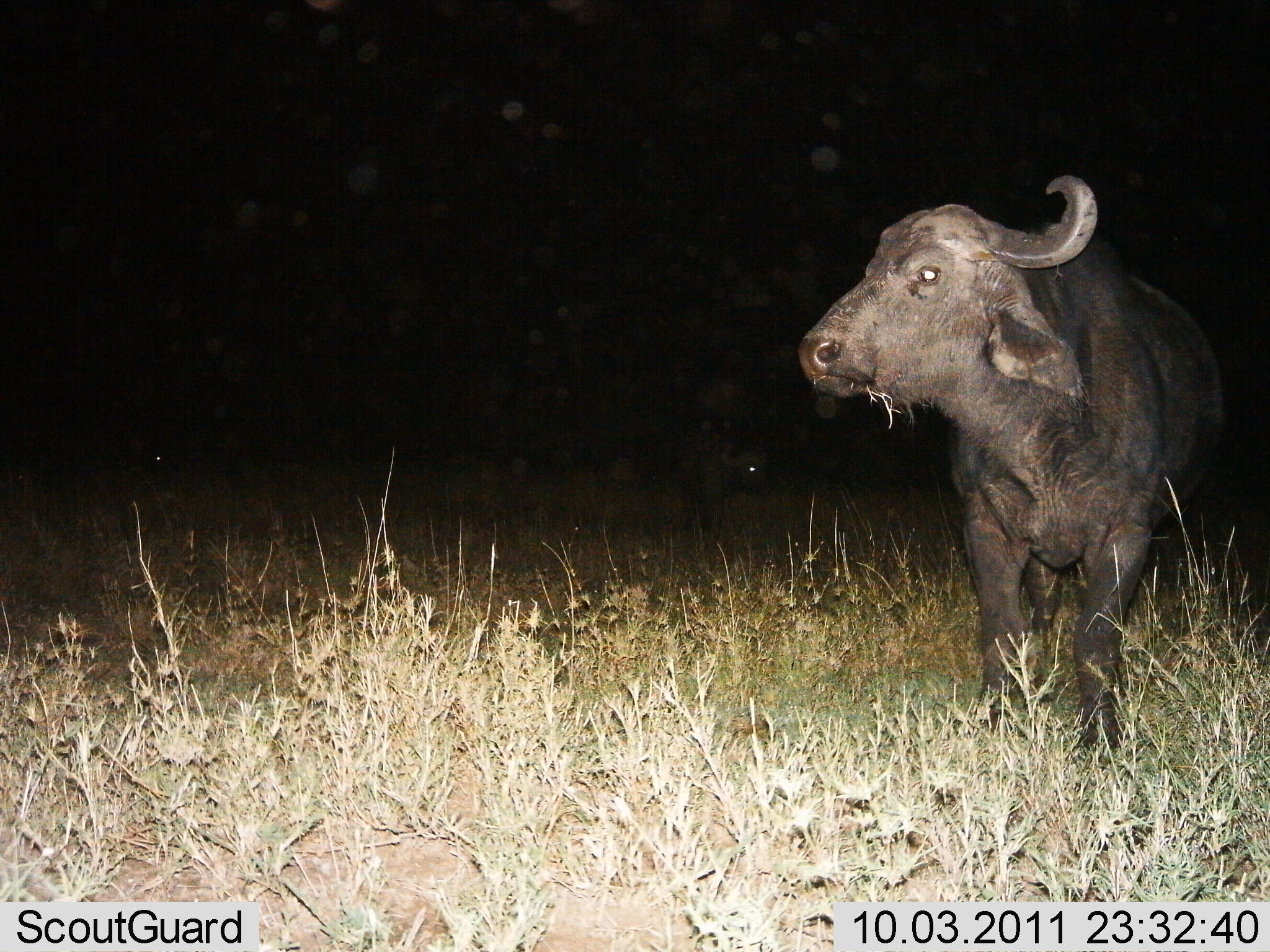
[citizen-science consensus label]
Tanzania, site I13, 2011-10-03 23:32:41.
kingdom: Animalia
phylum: Chordata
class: Mammalia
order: Artiodactyla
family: Bovidae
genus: Syncerus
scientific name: Syncerus caffer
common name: cape buffalo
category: buffalo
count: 1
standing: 92%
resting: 0%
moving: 0%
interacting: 0%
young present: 0%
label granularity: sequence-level